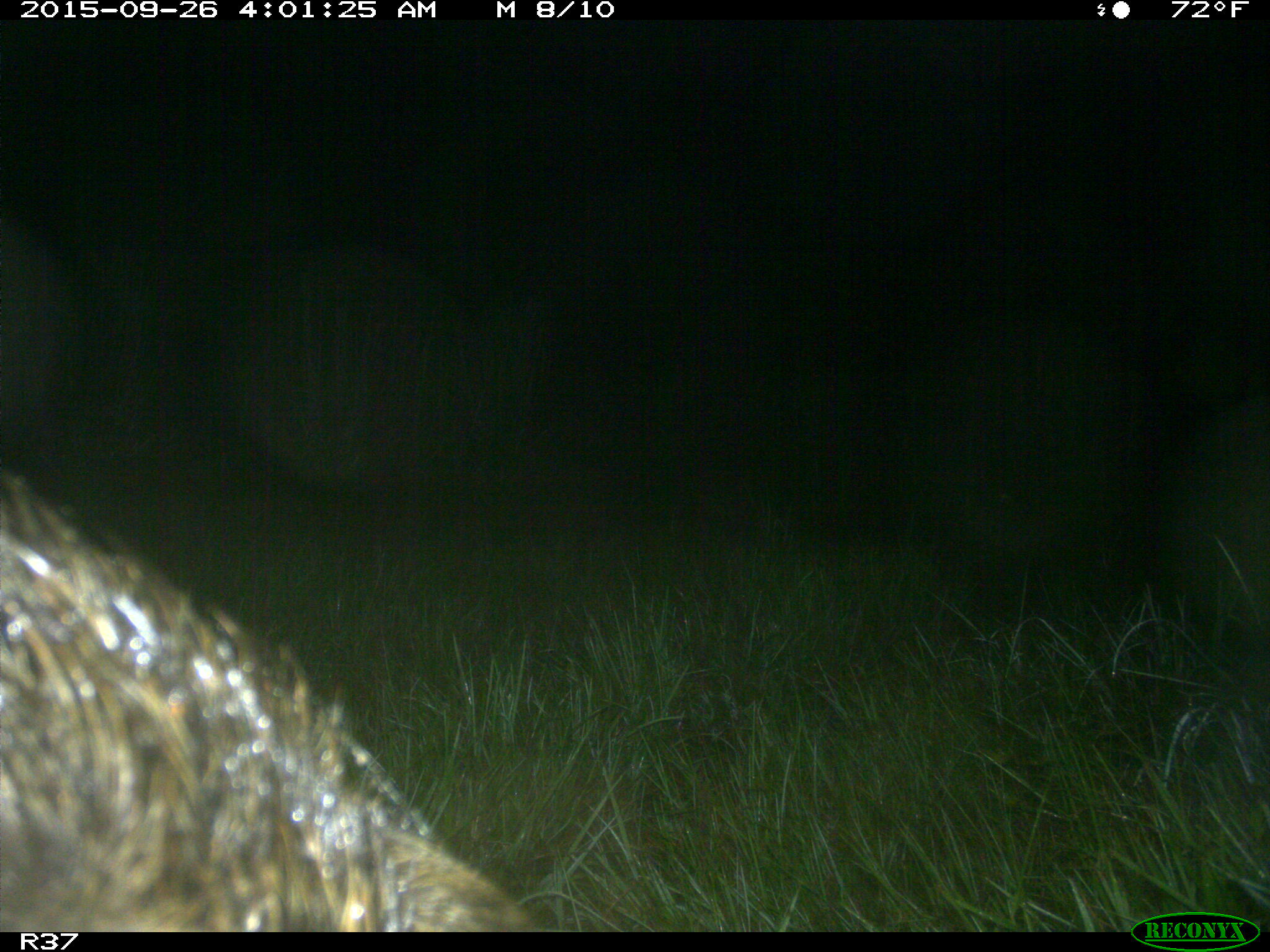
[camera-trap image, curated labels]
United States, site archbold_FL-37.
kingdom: Animalia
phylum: Chordata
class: Mammalia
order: Artiodactyla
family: Suidae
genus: Sus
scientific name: Sus scrofa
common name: wild boar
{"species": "Sus scrofa (wild boar)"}